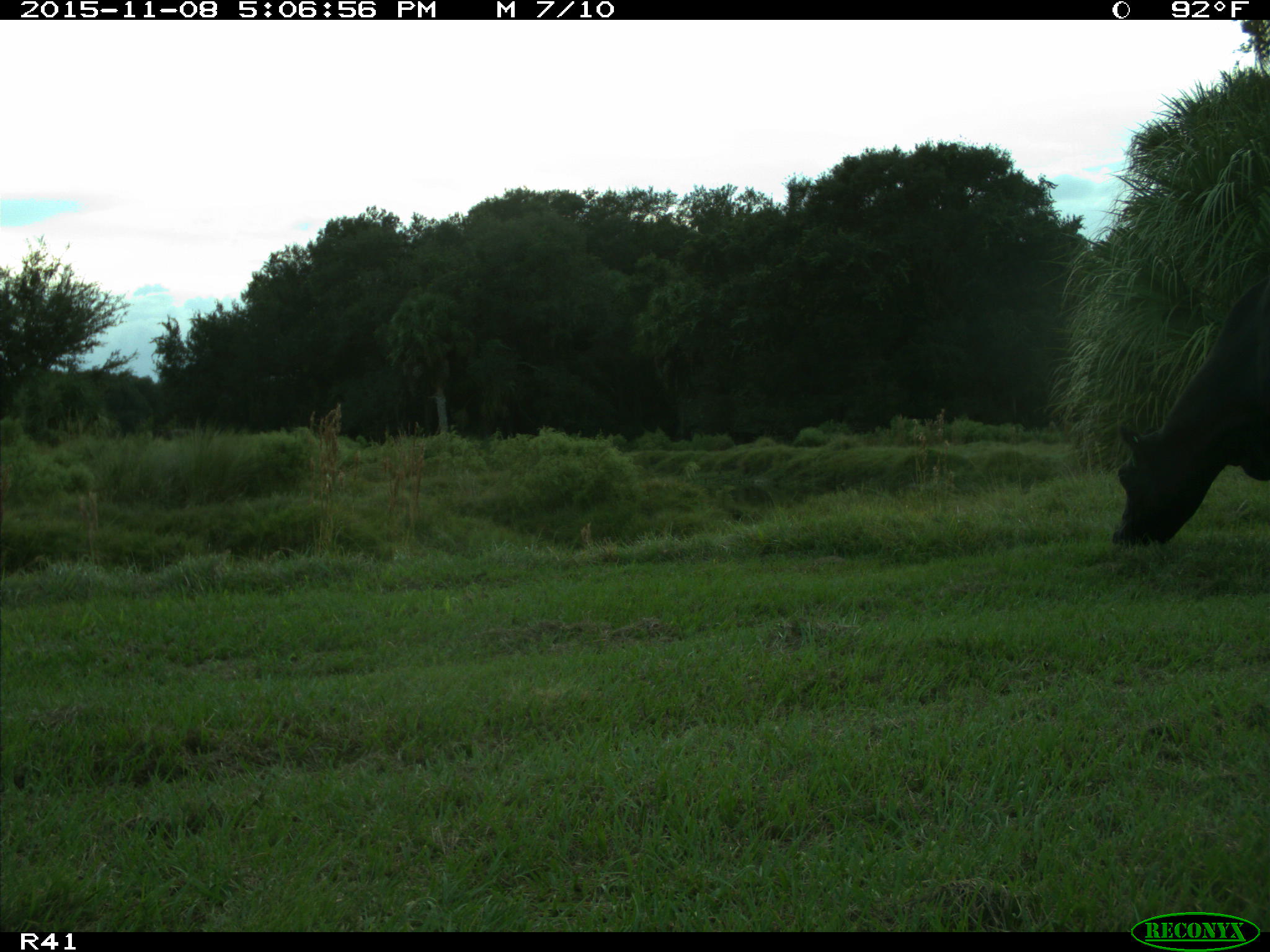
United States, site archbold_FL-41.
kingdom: Animalia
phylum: Chordata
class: Mammalia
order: Artiodactyla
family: Bovidae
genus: Bos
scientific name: Bos taurus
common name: domestic cow